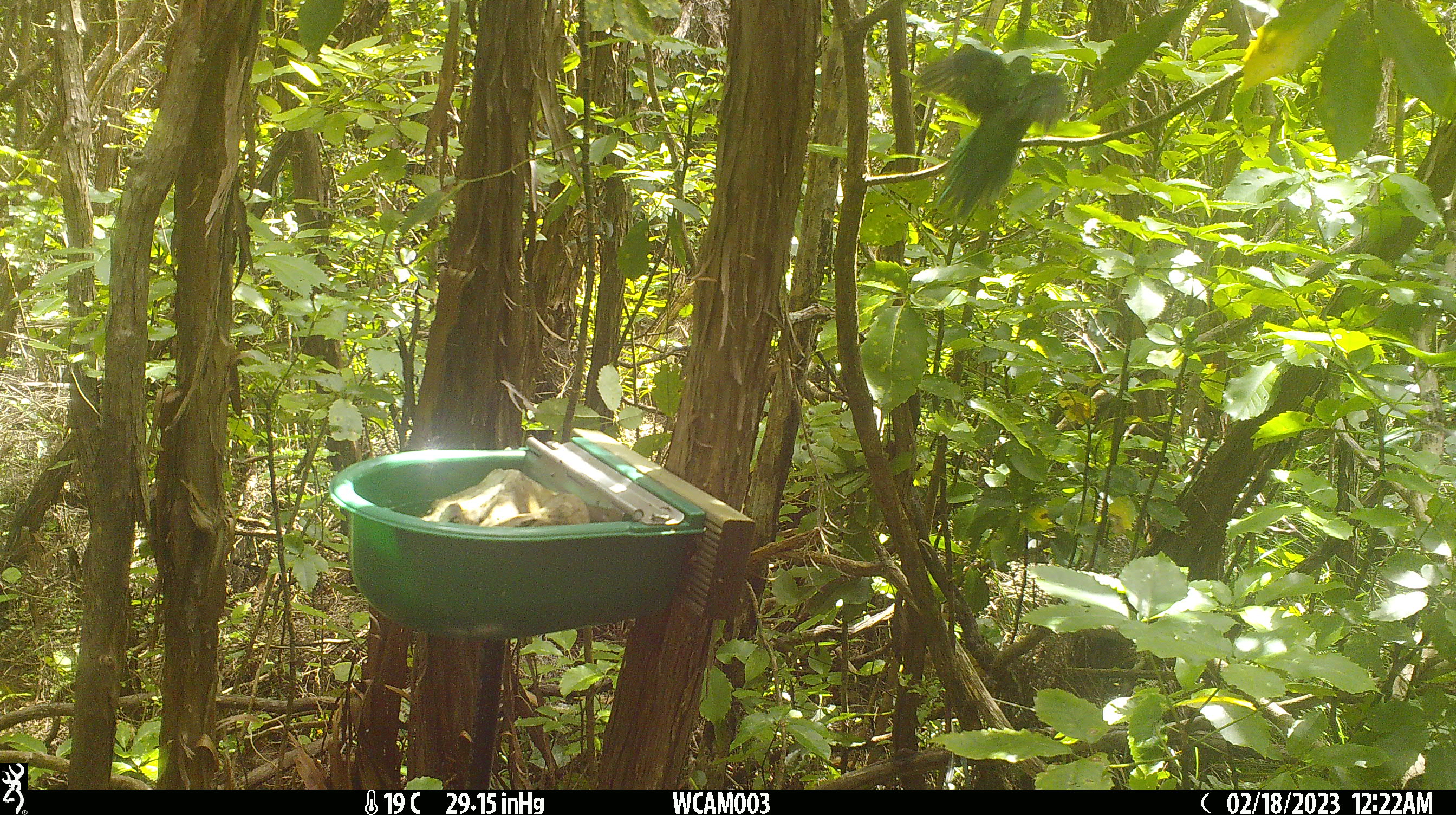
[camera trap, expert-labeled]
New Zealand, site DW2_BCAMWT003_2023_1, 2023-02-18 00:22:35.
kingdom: Animalia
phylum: Chordata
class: Aves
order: Psittaciformes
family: Psittaculidae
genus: Cyanoramphus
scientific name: Cyanoramphus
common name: parakeet